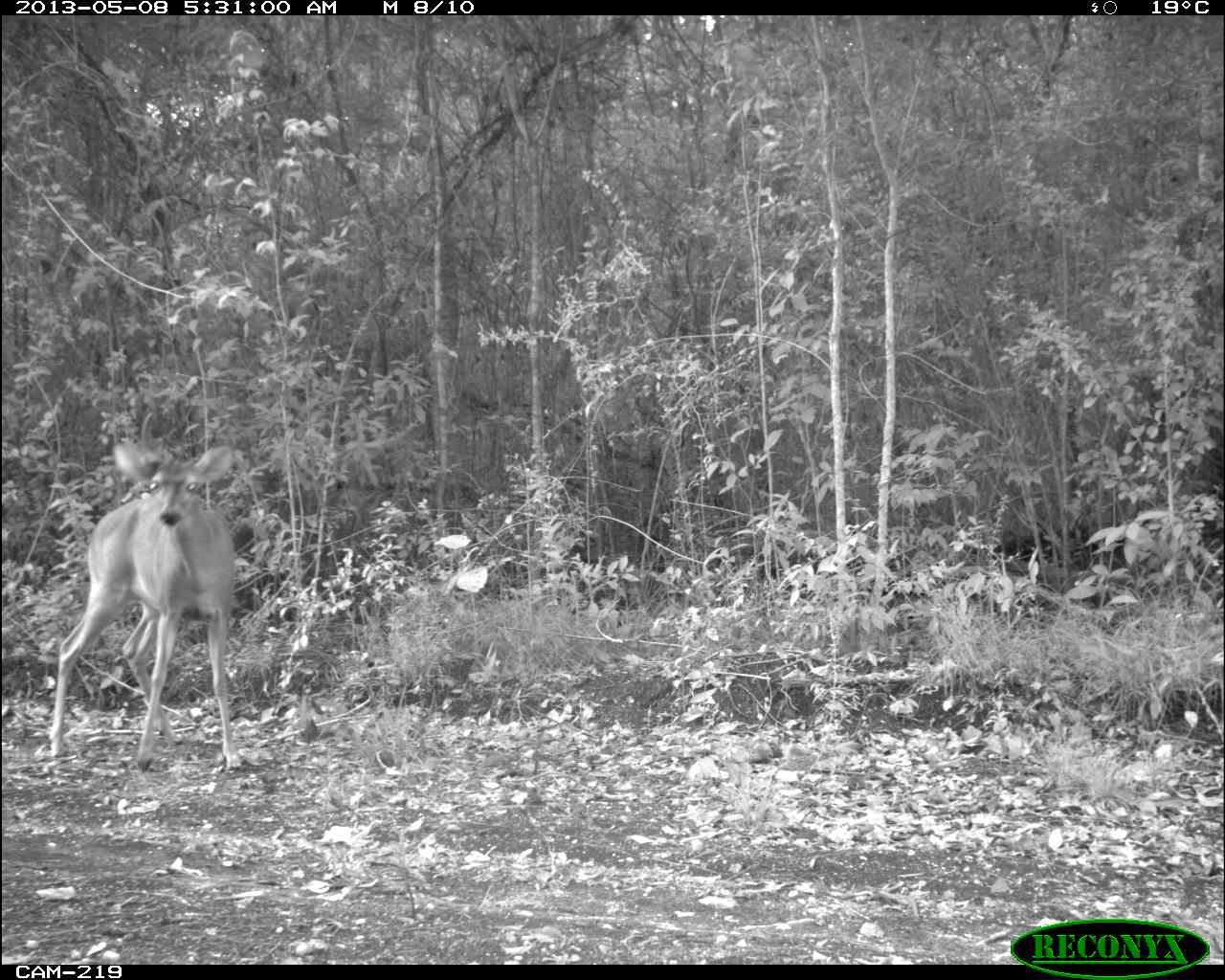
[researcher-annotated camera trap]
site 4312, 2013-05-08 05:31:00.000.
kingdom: Animalia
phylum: Chordata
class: Mammalia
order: Artiodactyla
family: Cervidae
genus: Odocoileus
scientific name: Odocoileus virginianus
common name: white-tailed deer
Odocoileus virginianus (white-tailed deer), count 1, sex male.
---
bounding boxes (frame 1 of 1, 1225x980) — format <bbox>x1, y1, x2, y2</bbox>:
odocoileus virginianus: <bbox>47, 442, 243, 767</bbox>